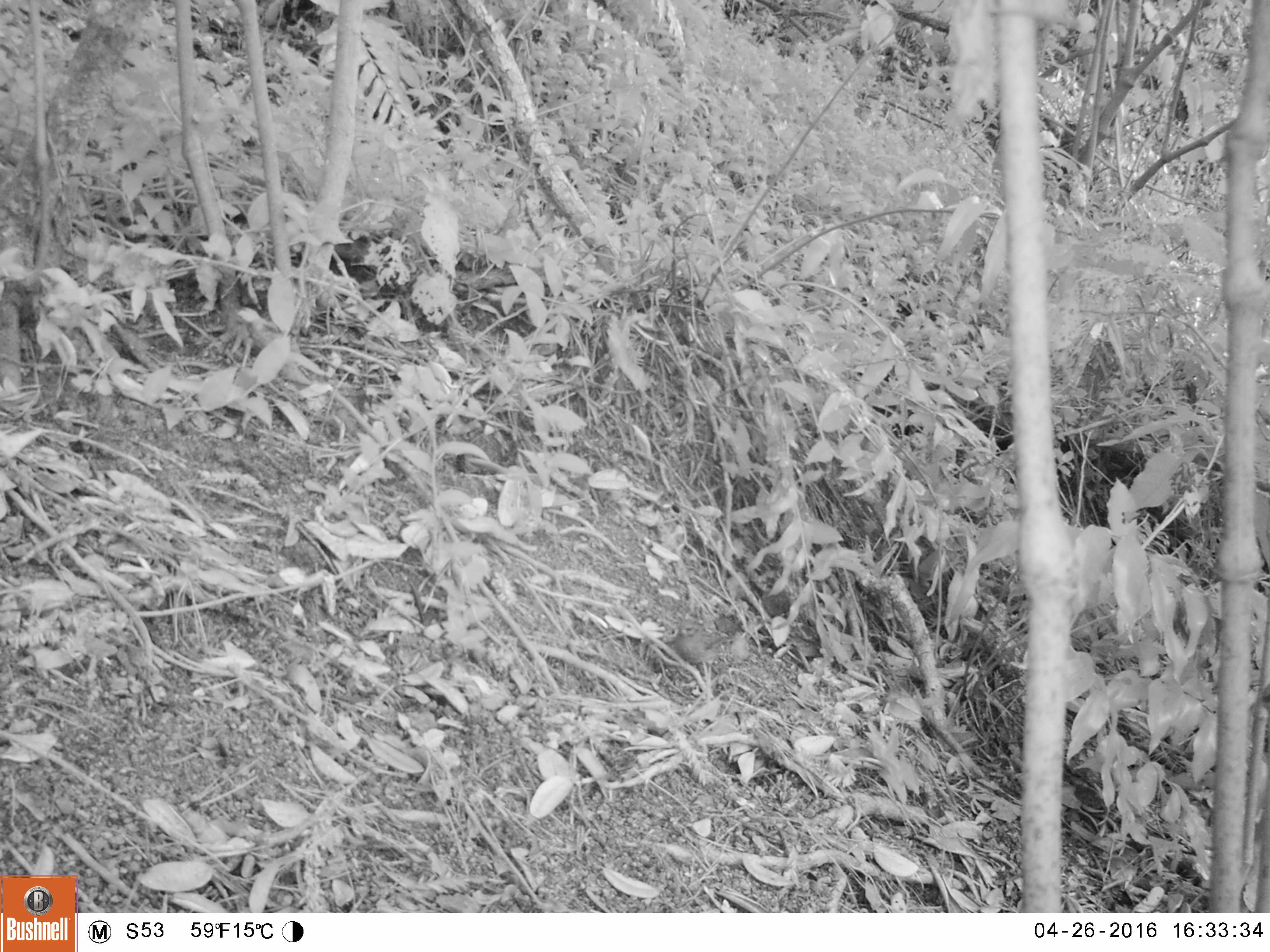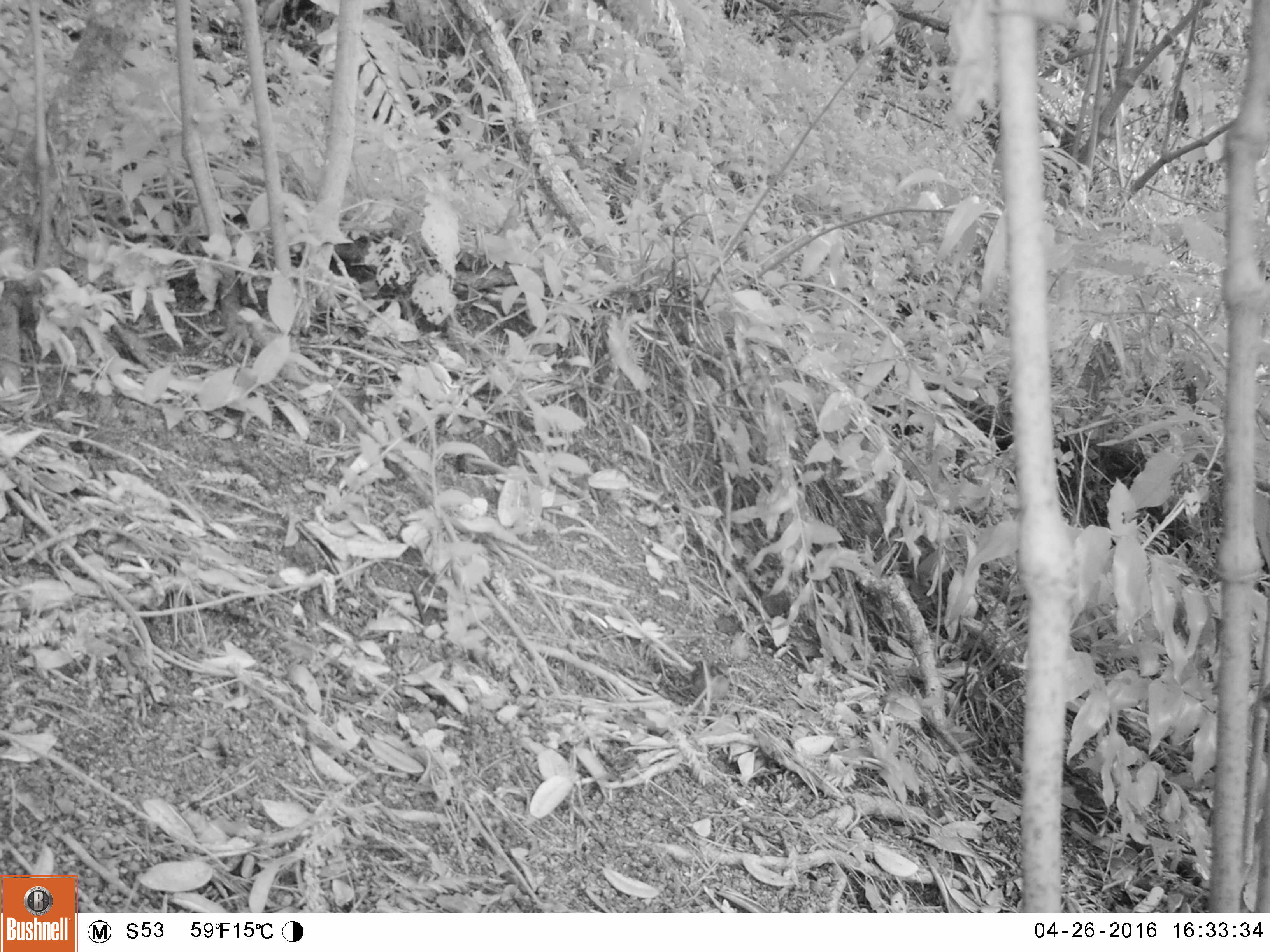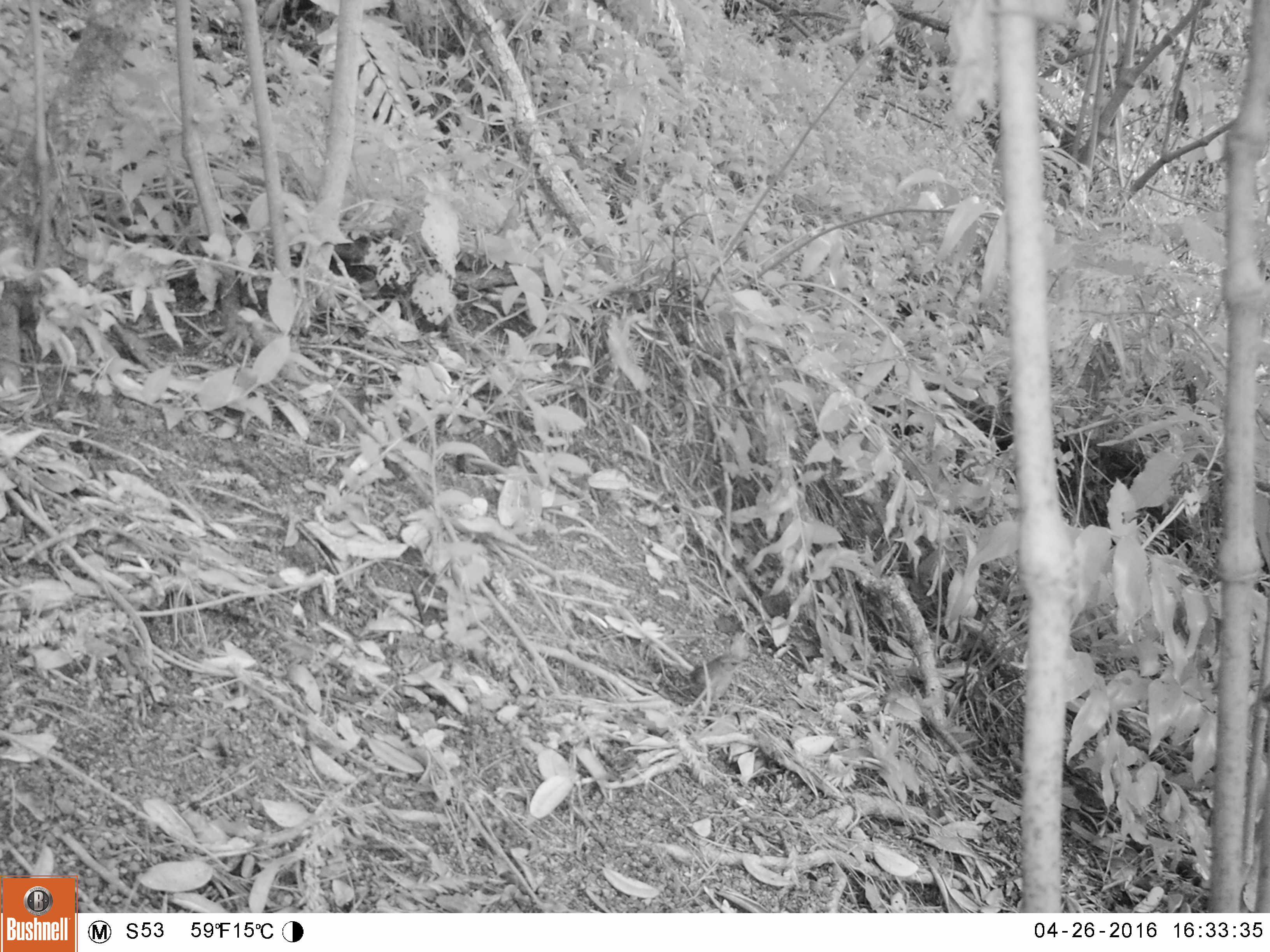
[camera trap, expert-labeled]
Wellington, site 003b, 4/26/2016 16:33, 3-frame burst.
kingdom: Animalia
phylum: Chordata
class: Aves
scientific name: Aves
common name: bird